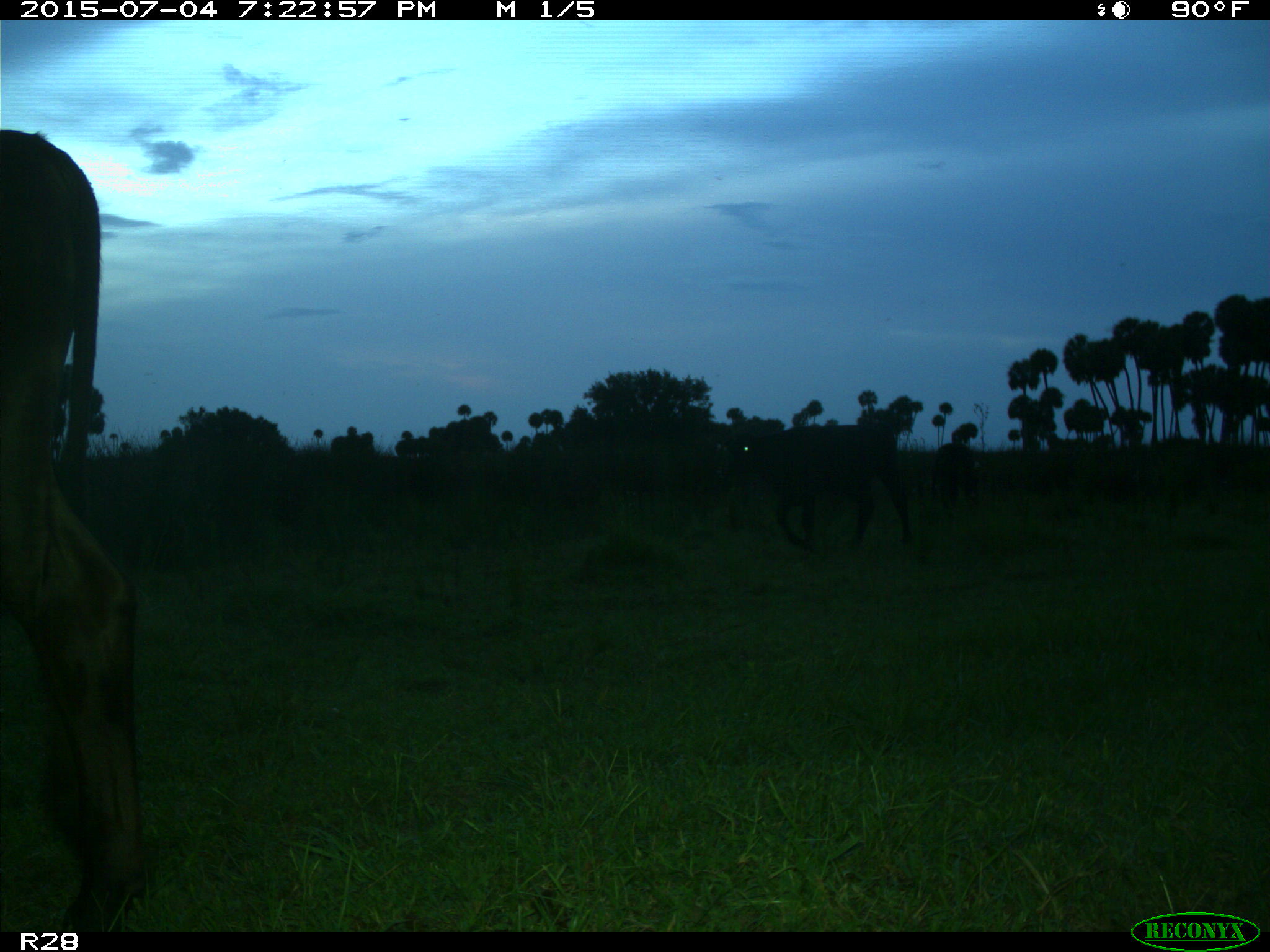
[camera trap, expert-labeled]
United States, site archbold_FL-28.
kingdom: Animalia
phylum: Chordata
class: Mammalia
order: Artiodactyla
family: Bovidae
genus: Bos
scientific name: Bos taurus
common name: domestic cow